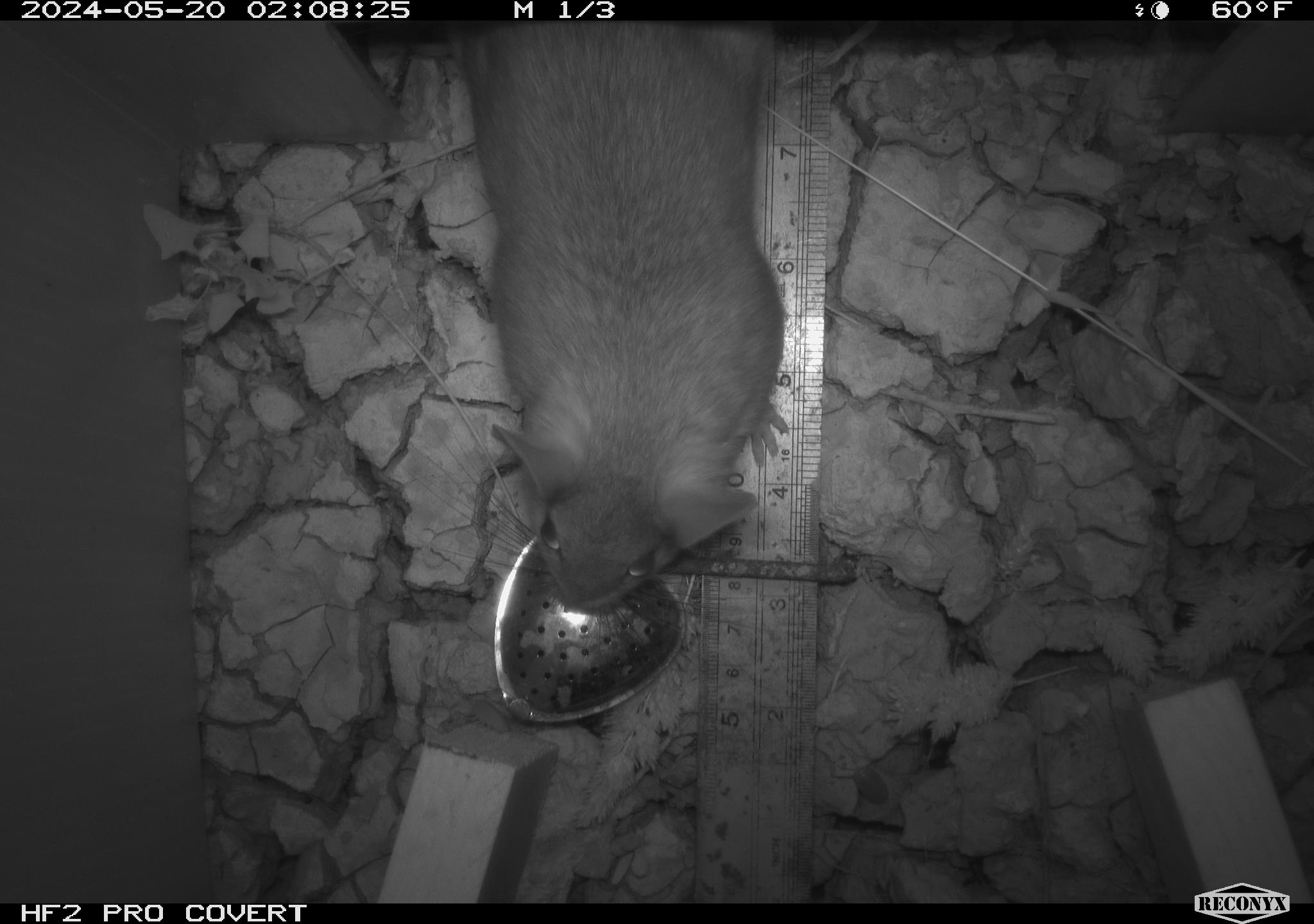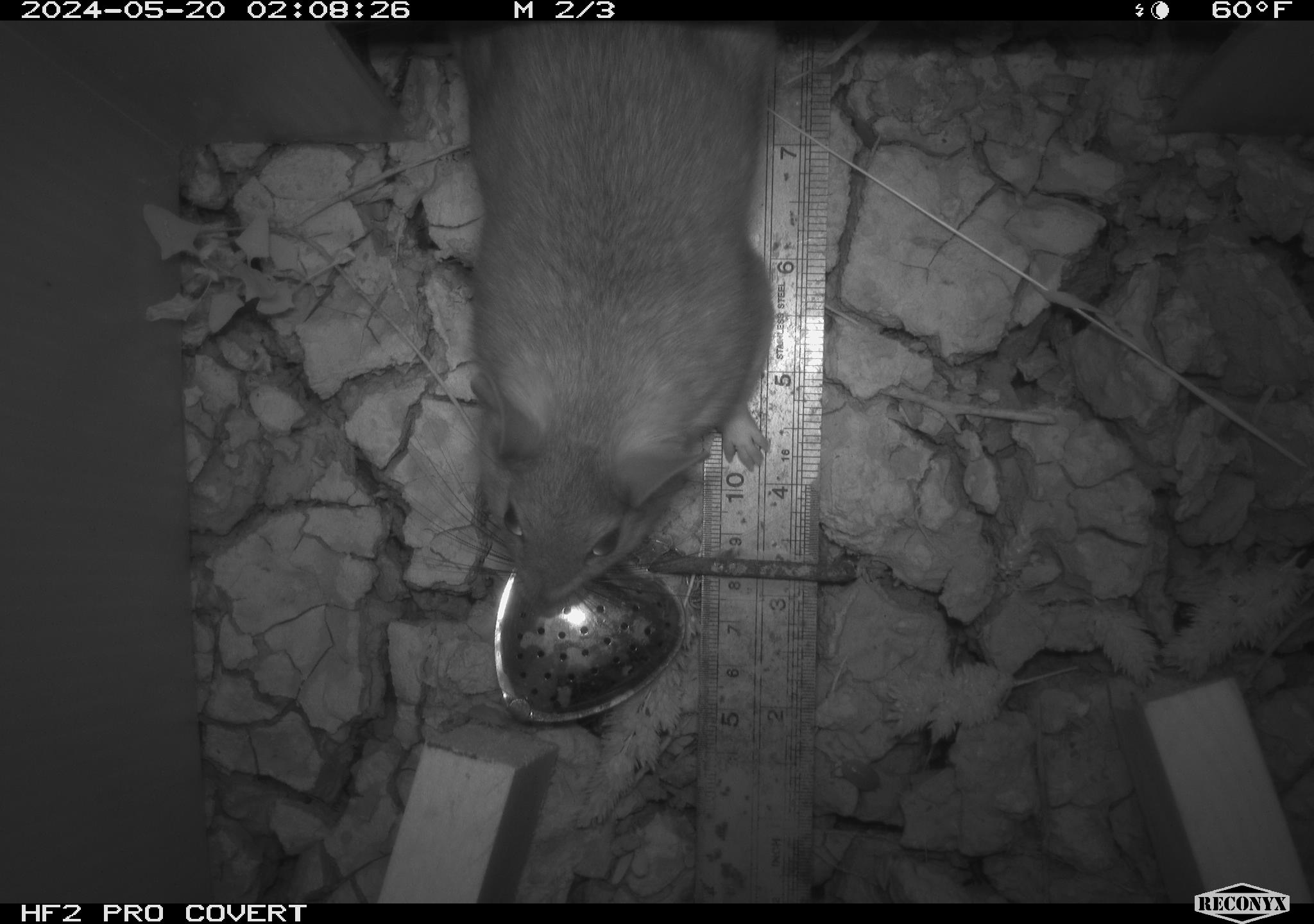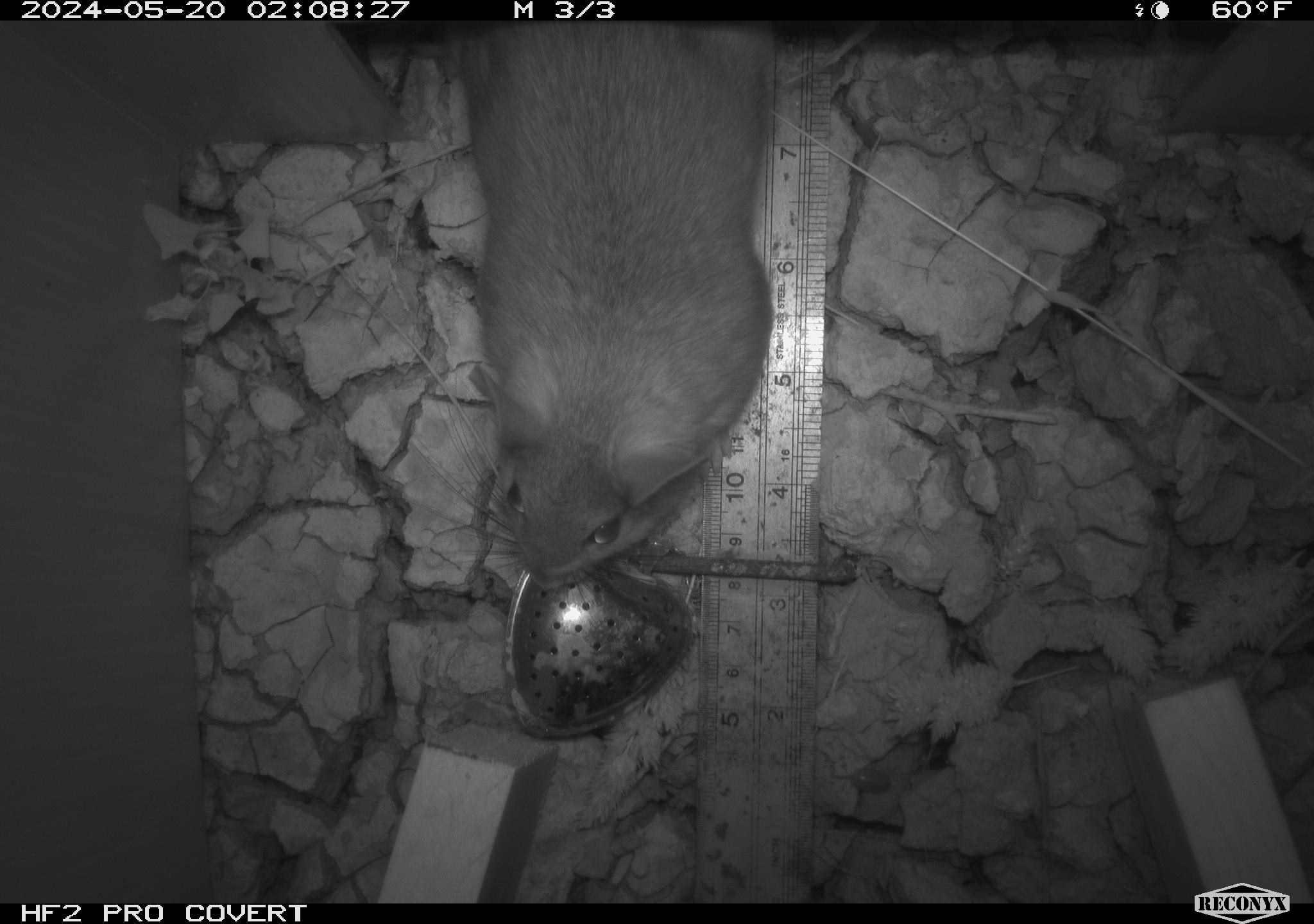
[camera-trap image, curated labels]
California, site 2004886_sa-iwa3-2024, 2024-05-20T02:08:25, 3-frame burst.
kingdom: Animalia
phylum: Chordata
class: Mammalia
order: Rodentia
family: Cricetidae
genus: Neotoma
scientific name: Neotoma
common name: pack rat or woodrat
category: neotoma species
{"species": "neotoma species (pack rat or woodrat) (Neotoma)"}